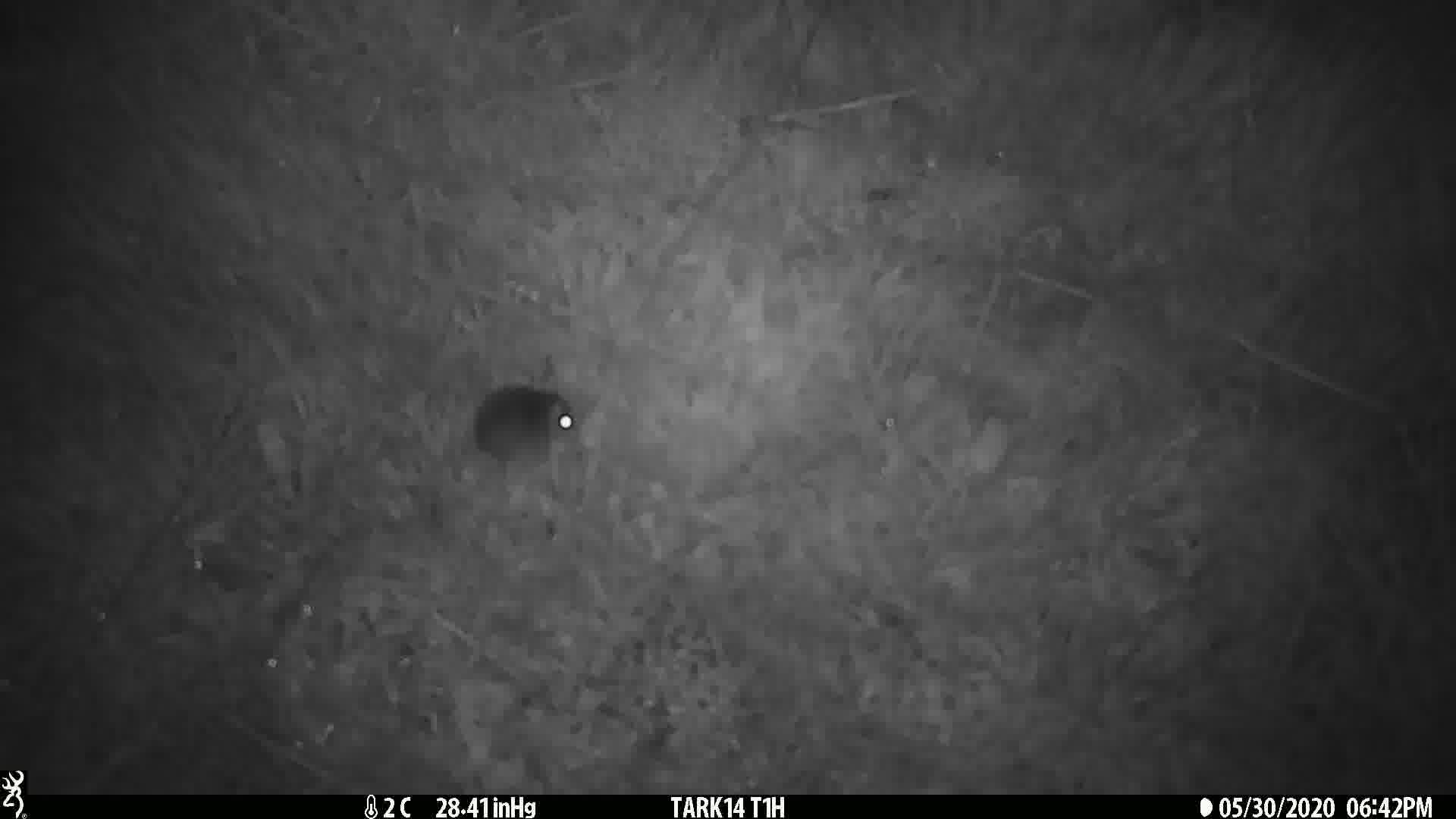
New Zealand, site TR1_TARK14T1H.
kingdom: Animalia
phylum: Chordata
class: Mammalia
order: Rodentia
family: Muridae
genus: Mus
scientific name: Mus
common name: mouse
Mouse (Mus).